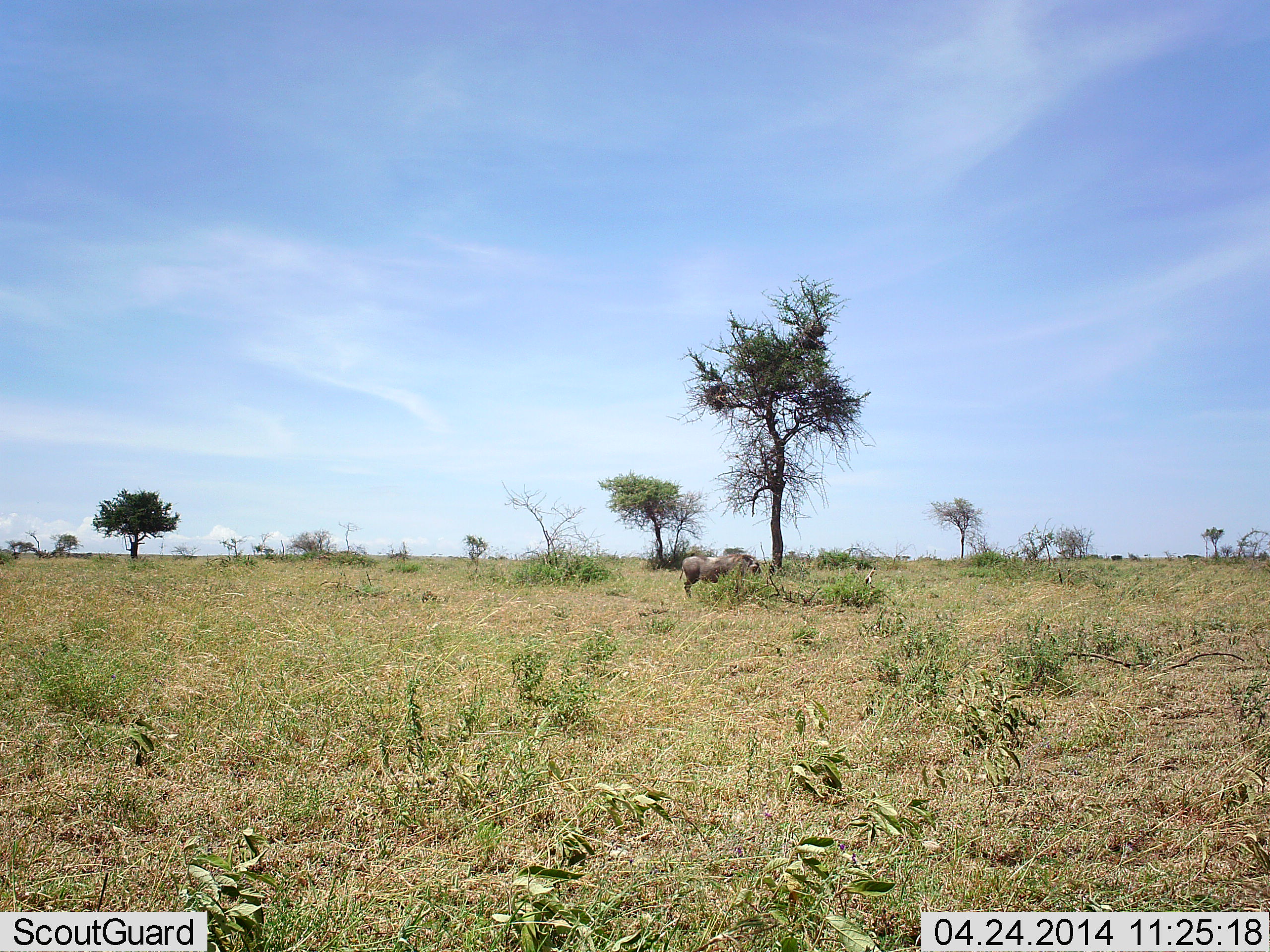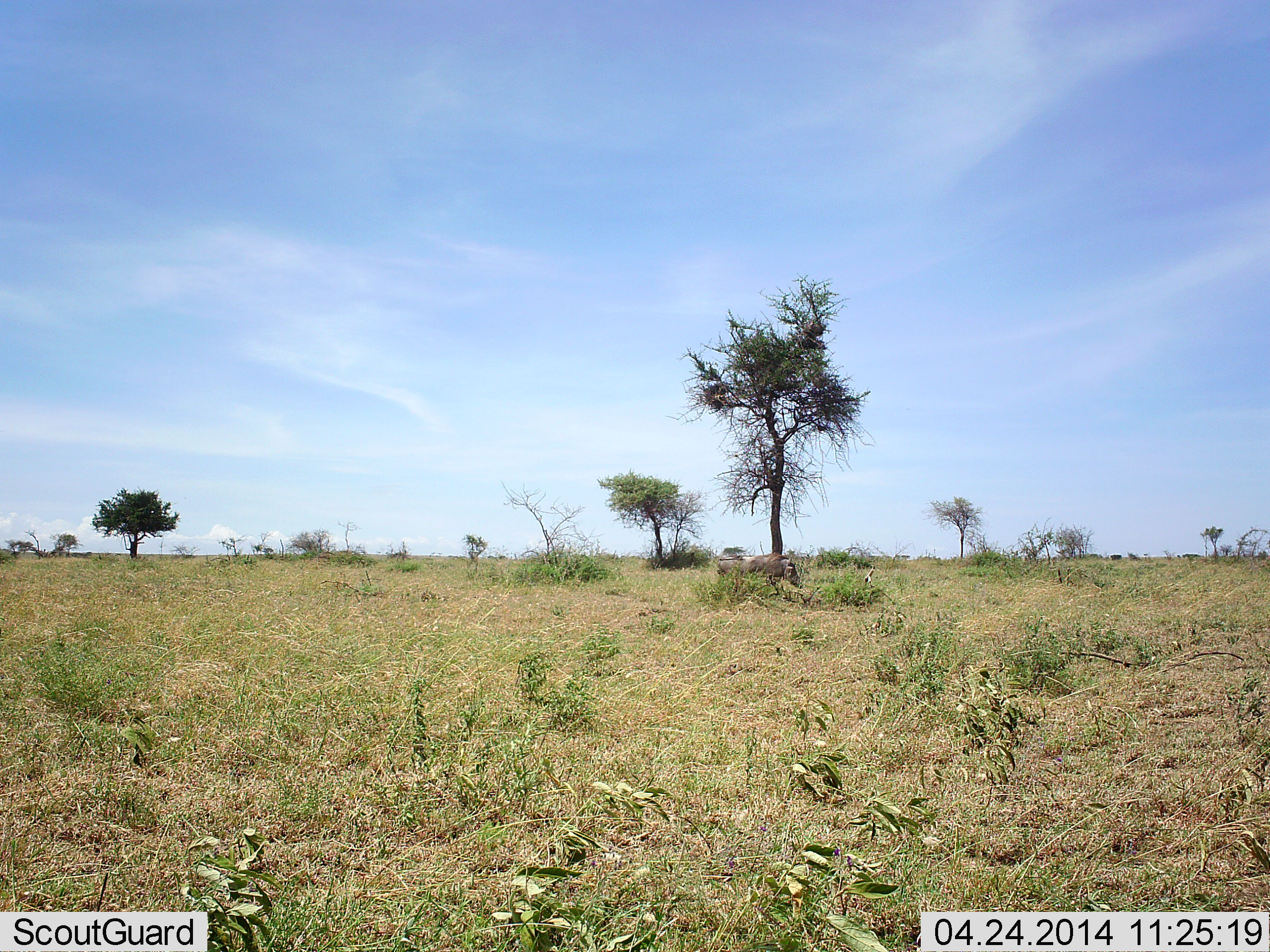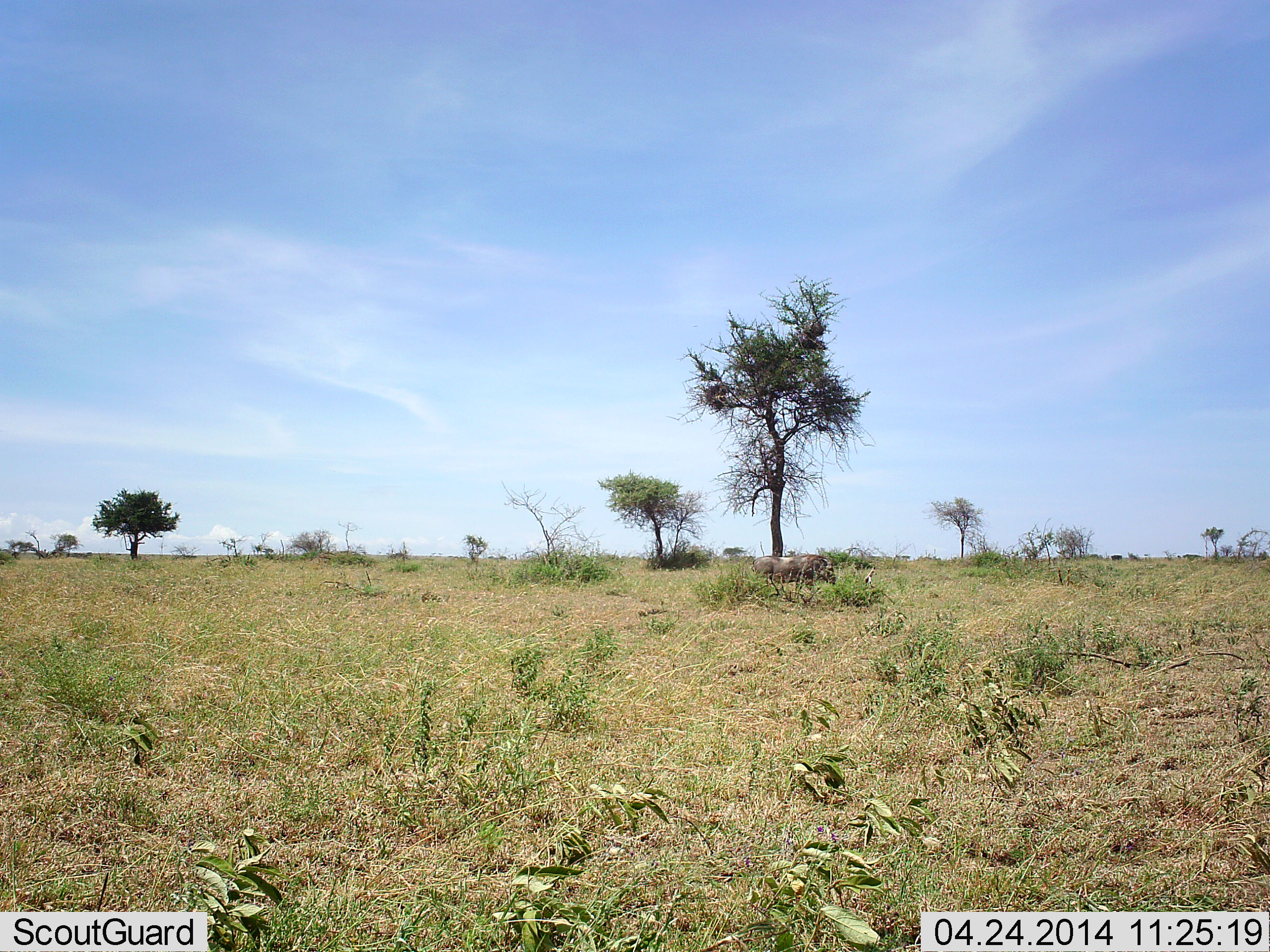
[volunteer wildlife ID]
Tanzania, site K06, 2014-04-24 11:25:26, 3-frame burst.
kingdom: Animalia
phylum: Chordata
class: Mammalia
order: Artiodactyla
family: Suidae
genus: Phacochoerus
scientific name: Phacochoerus africanus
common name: warthog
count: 1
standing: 10%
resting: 0%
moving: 90%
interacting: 0%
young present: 0%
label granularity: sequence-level